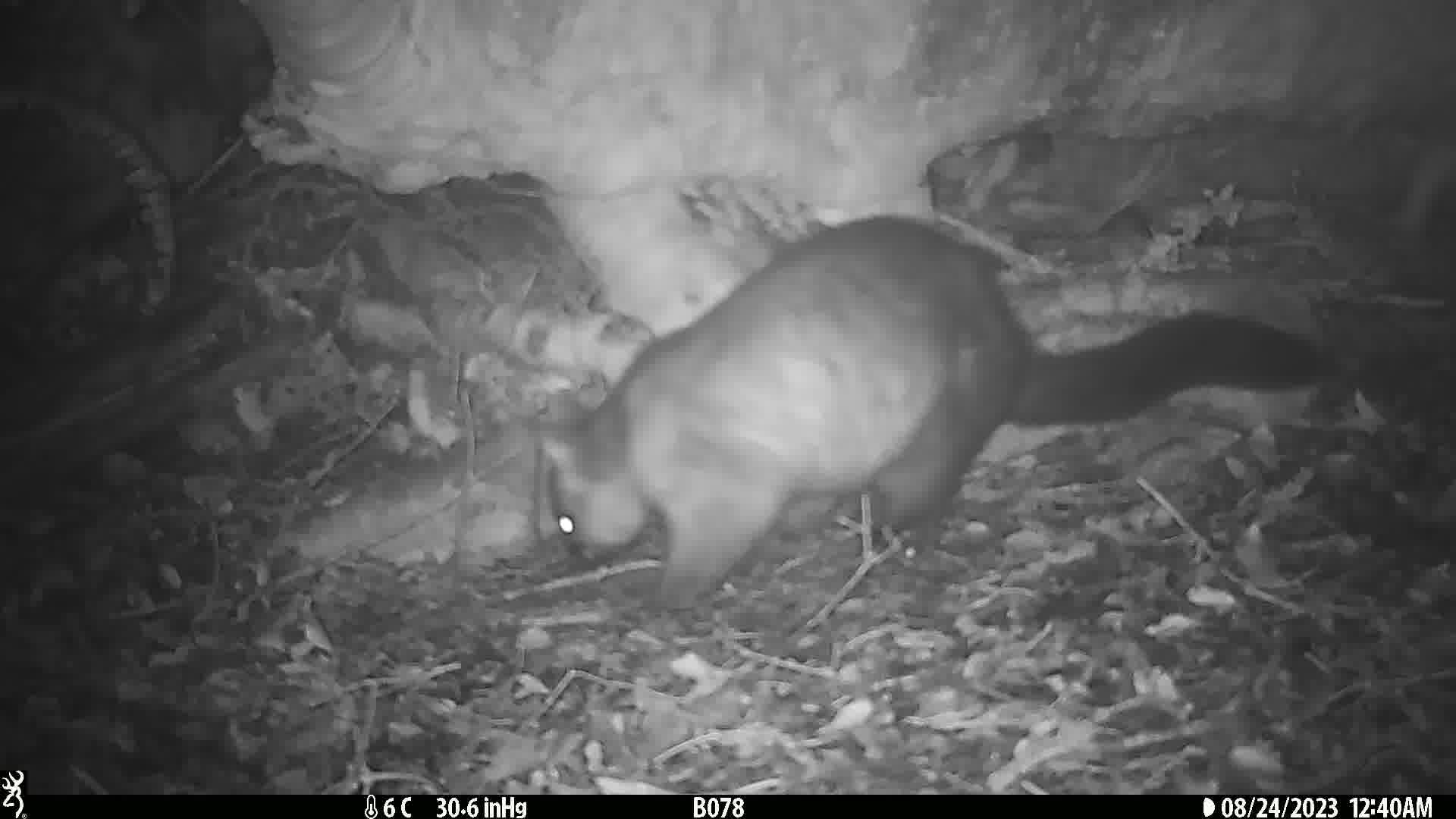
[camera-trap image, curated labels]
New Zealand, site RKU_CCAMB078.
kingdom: Animalia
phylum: Chordata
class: Mammalia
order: Diprotodontia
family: Phalangeridae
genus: Trichosurus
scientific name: Trichosurus vulpecula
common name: common brushtail possum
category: possum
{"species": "possum (common brushtail possum) (Trichosurus vulpecula)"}